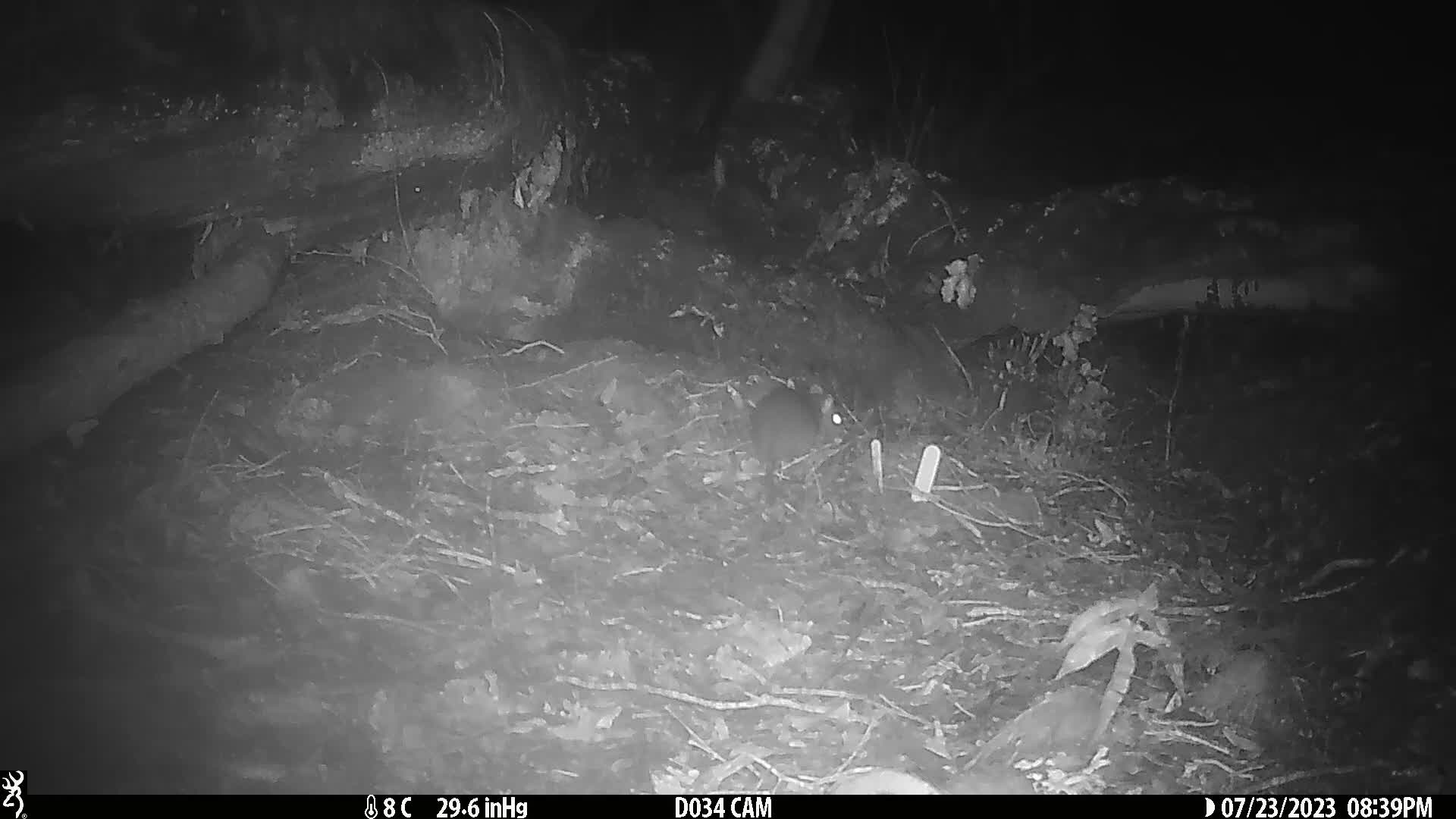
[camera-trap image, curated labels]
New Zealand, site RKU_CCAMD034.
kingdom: Animalia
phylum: Chordata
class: Mammalia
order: Rodentia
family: Muridae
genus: Rattus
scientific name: Rattus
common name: rat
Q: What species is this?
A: Rat (Rattus).